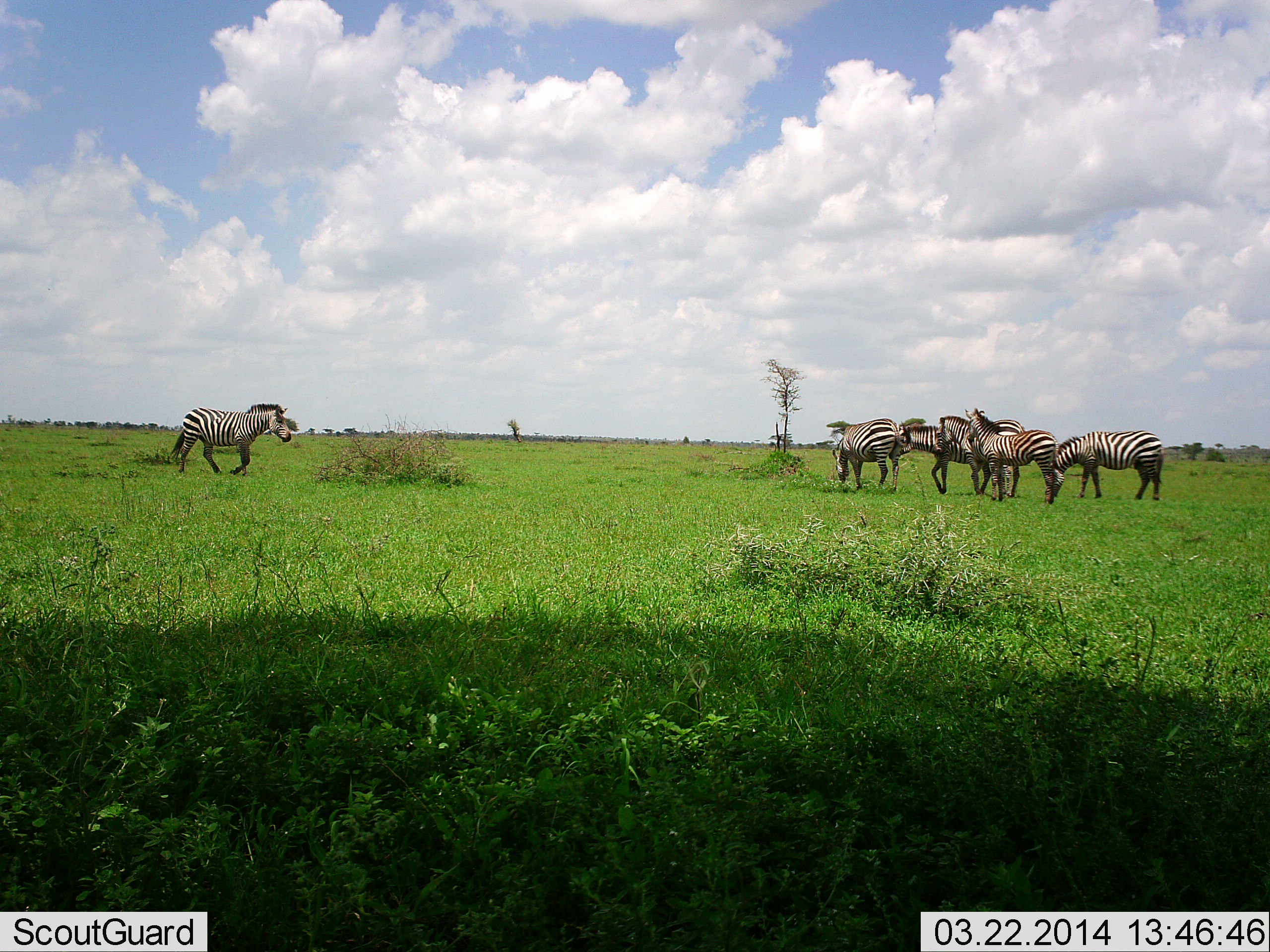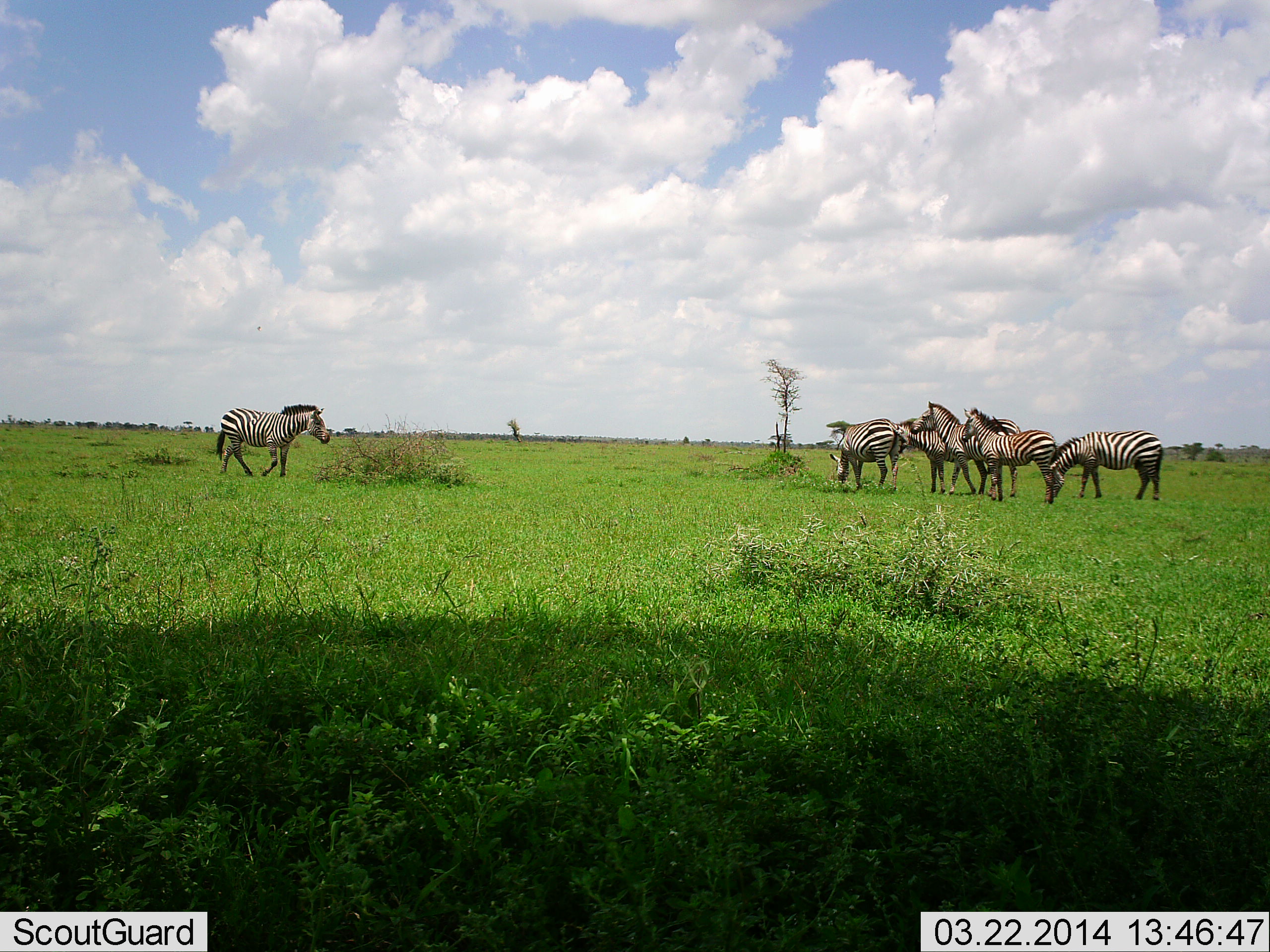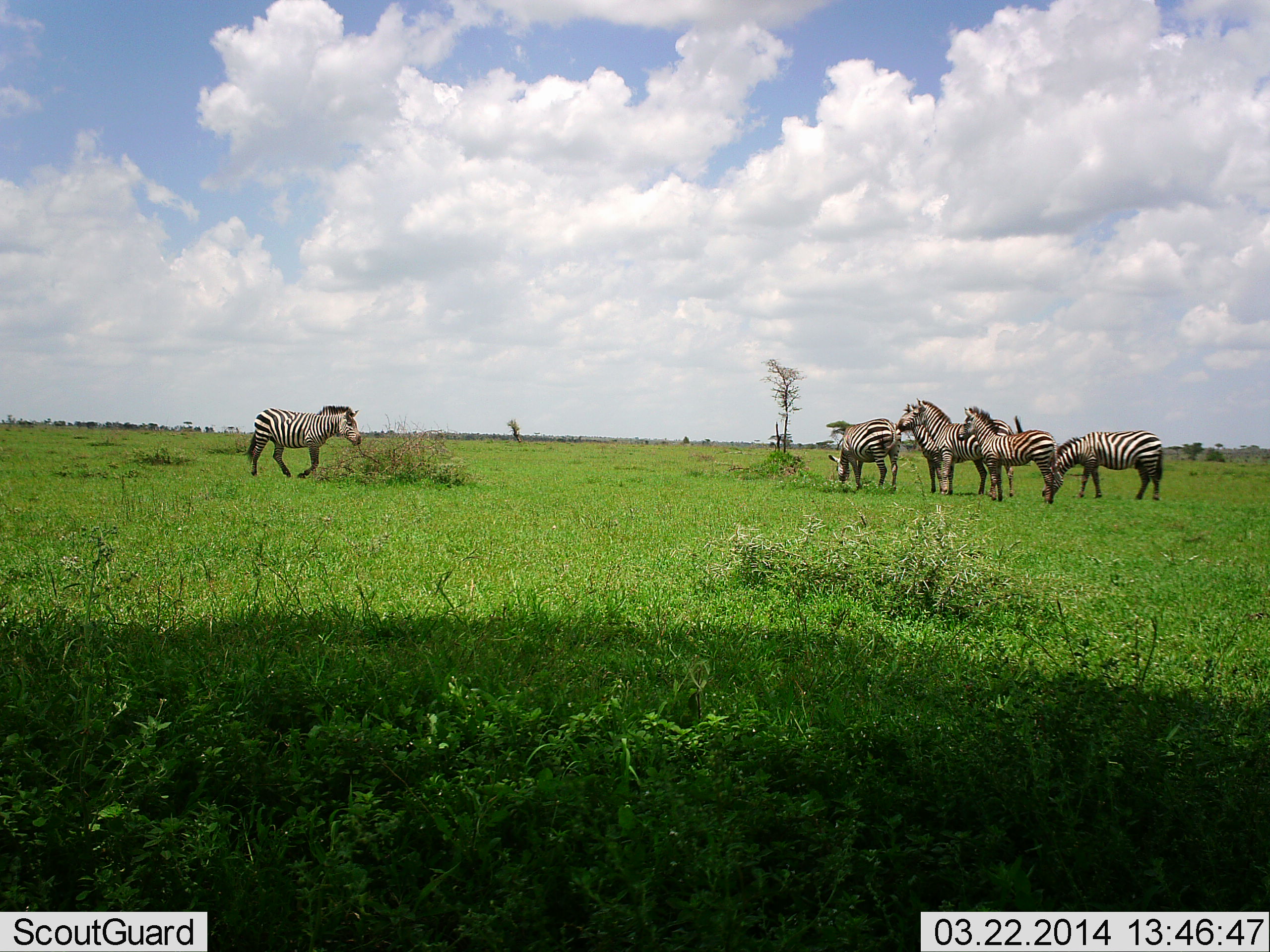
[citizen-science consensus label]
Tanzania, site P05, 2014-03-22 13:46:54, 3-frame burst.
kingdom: Animalia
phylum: Chordata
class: Mammalia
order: Perissodactyla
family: Equidae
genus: Equus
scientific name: Equus quagga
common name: plains zebra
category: zebra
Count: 6.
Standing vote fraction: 90%.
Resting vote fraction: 0%.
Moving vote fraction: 90%.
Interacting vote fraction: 0%.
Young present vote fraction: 0%.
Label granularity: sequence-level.